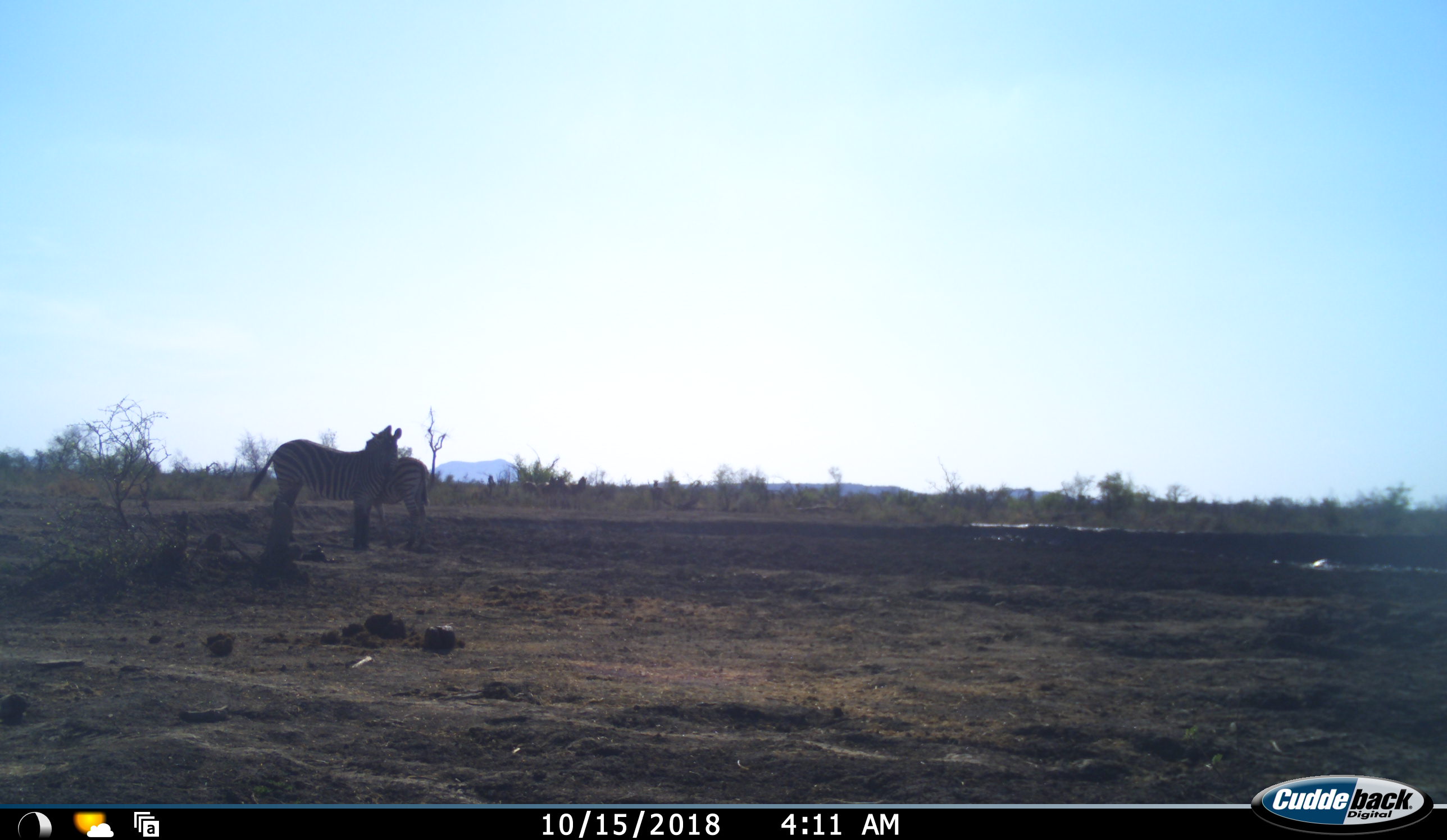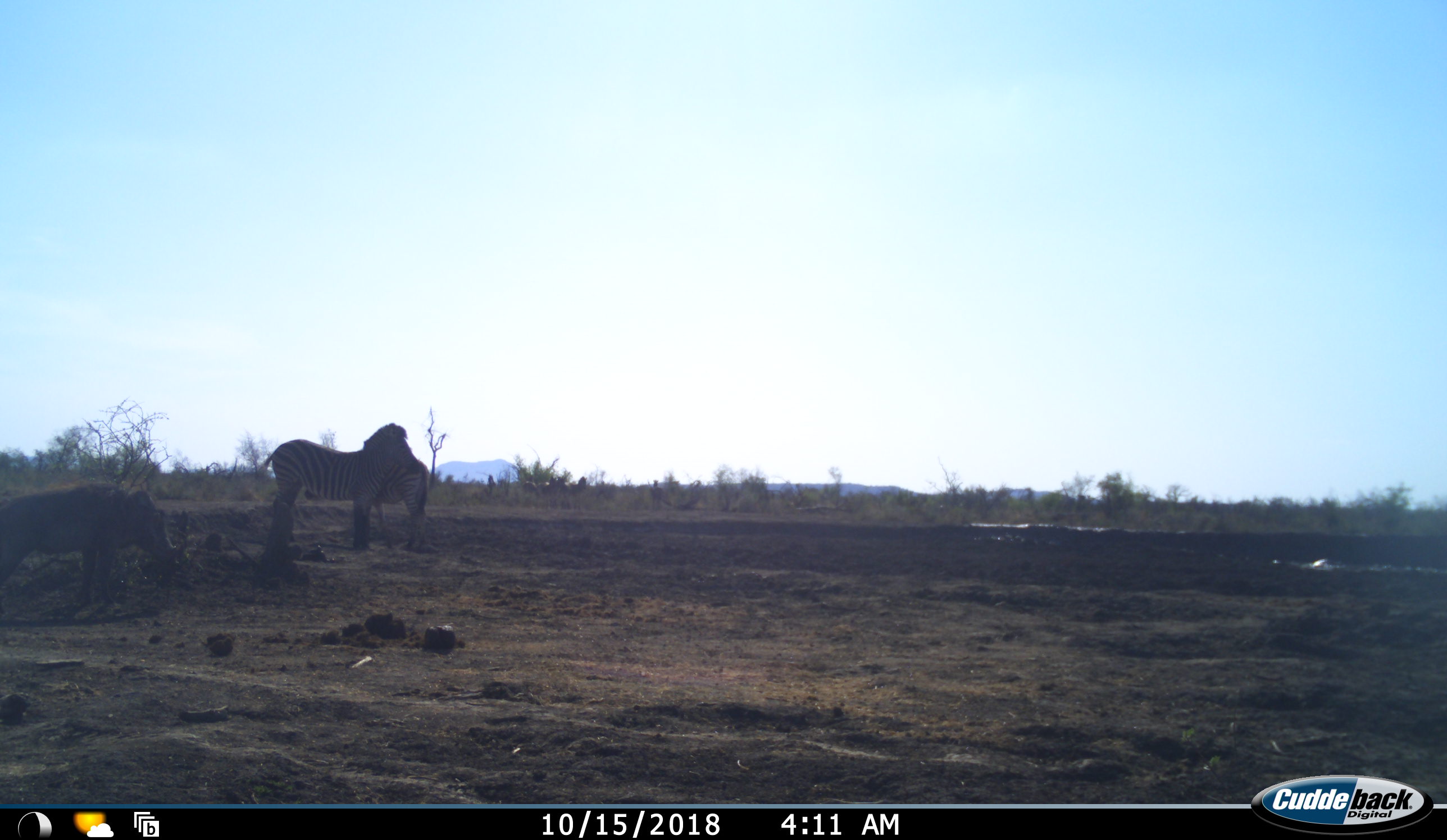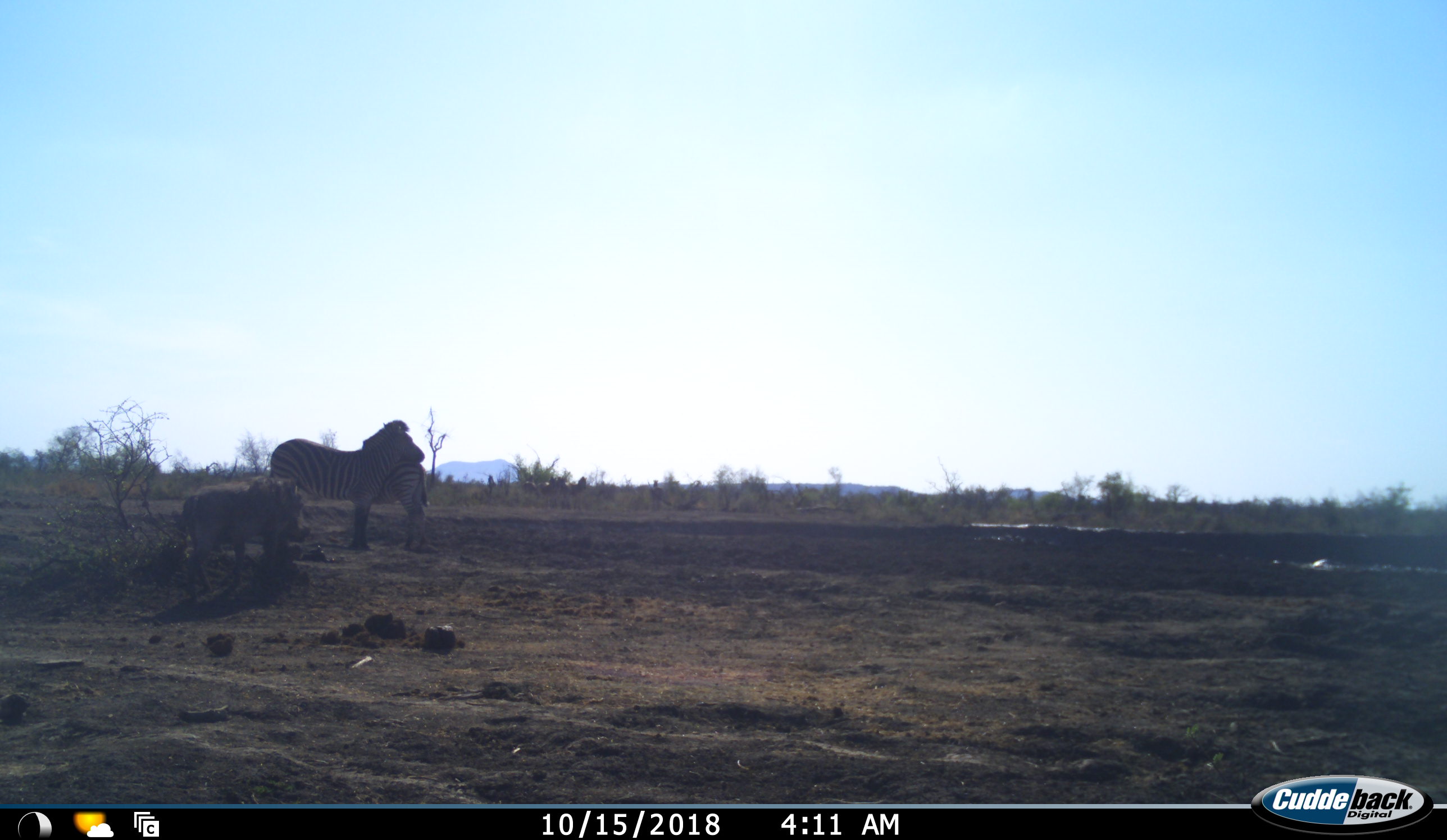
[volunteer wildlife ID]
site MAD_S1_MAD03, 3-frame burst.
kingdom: Animalia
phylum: Chordata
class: Mammalia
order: Artiodactyla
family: Suidae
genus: Phacochoerus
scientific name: Phacochoerus africanus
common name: warthog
Warthog (Phacochoerus africanus), count 1. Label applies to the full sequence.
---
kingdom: Animalia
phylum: Chordata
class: Mammalia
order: Perissodactyla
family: Equidae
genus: Equus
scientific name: Equus quagga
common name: plains zebra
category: zebraplains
Zebraplains (plains zebra) (Equus quagga), count 2. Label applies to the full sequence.